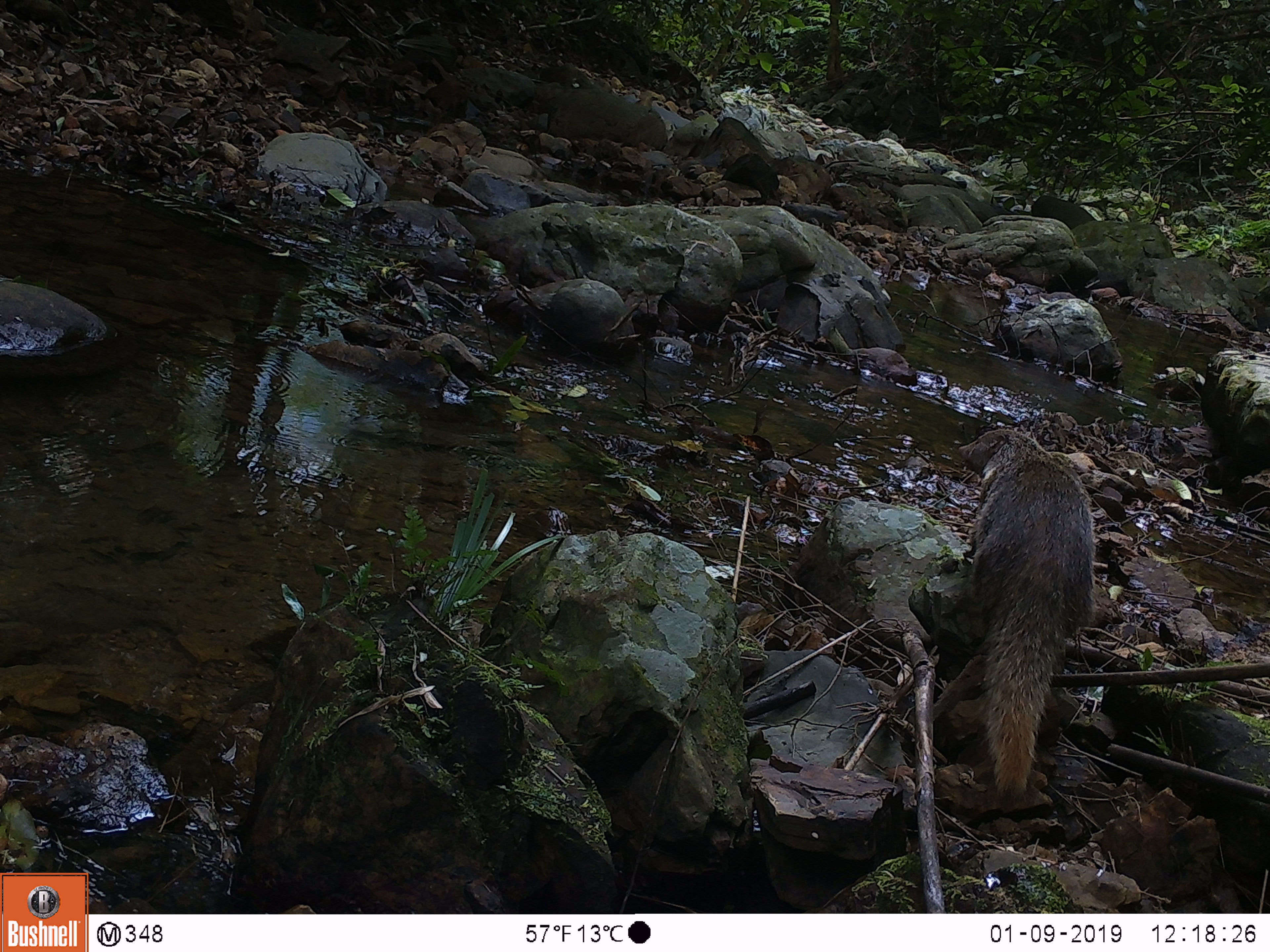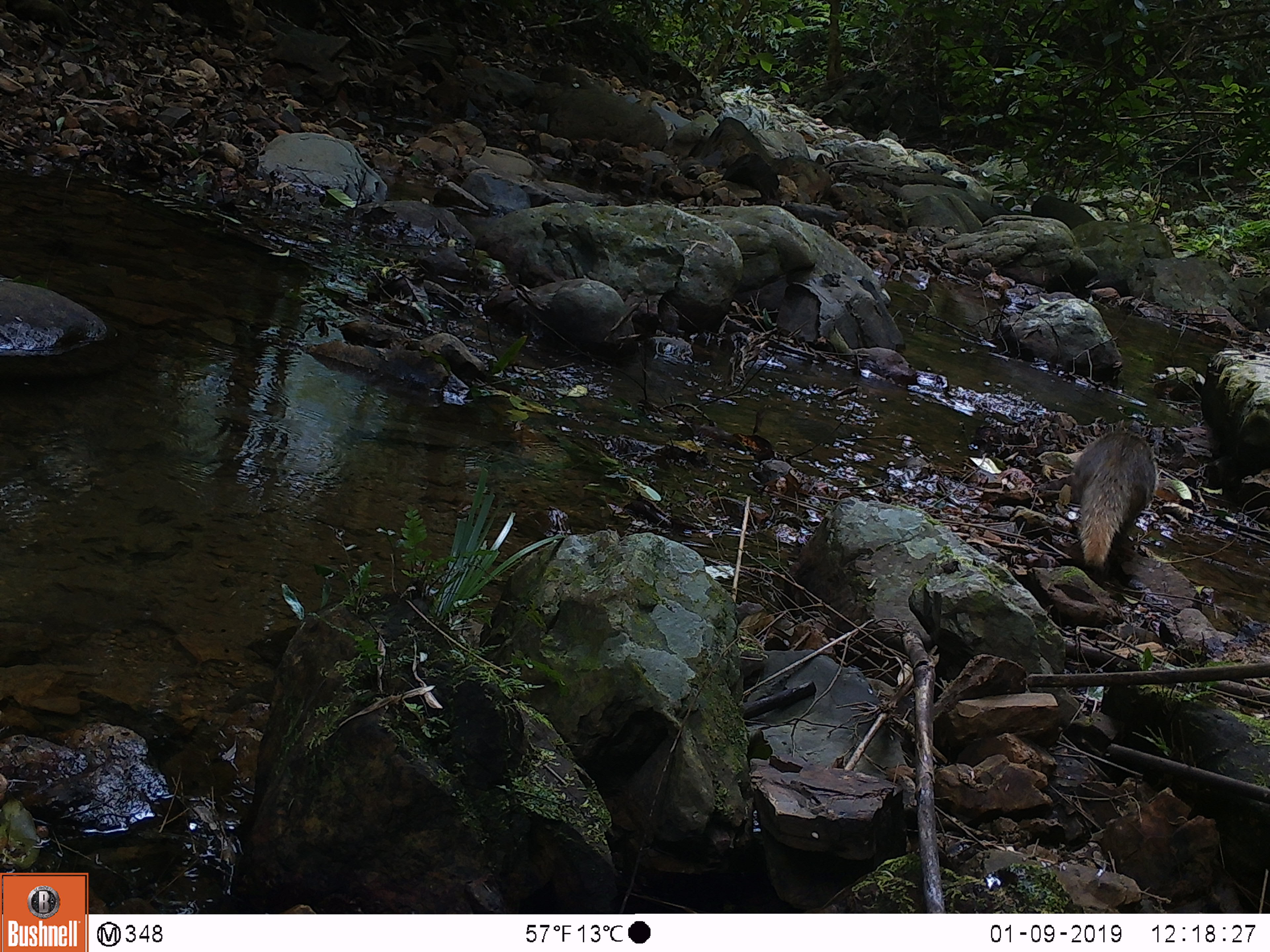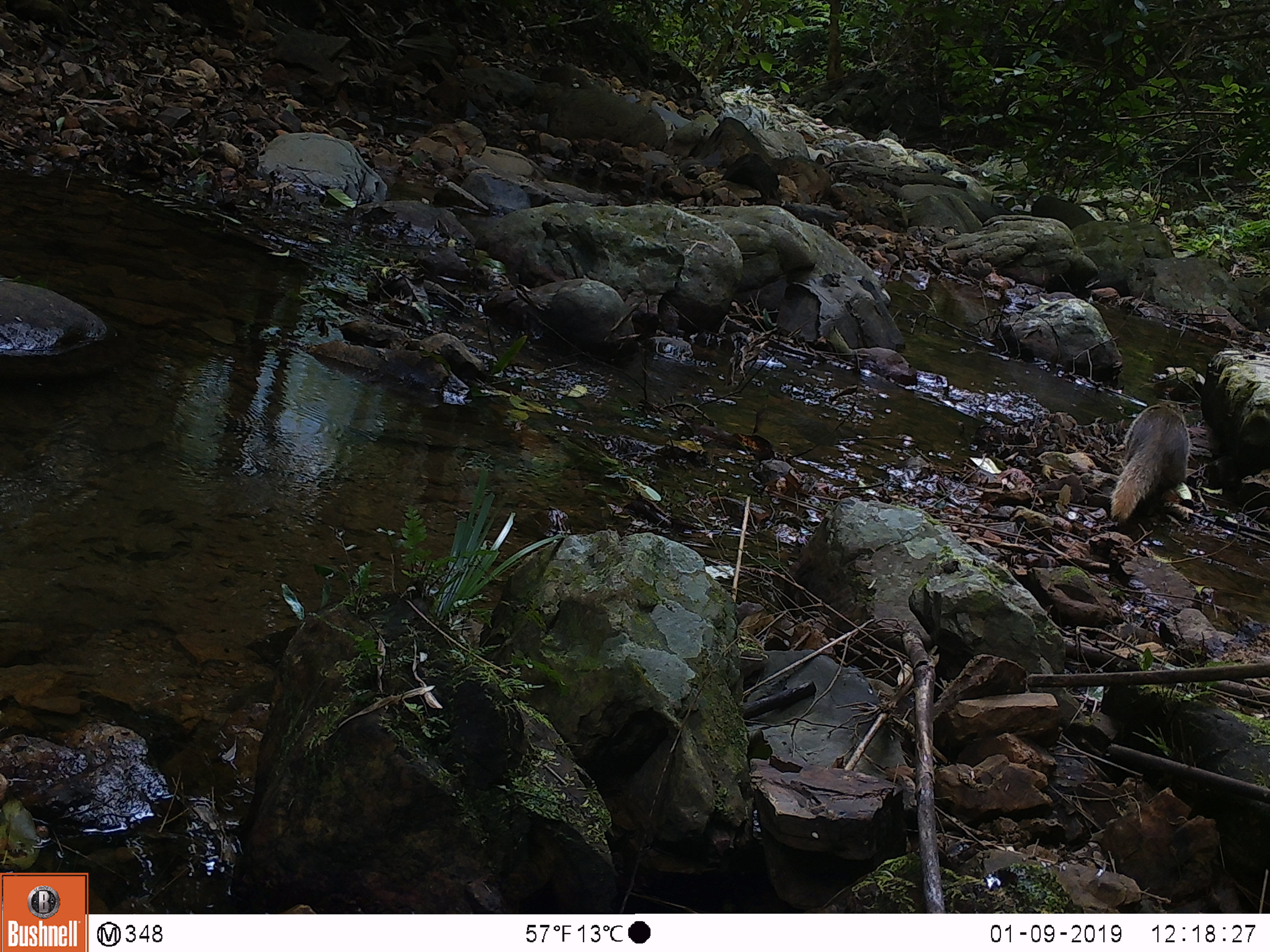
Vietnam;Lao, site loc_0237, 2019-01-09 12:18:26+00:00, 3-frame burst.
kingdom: Animalia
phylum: Chordata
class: Mammalia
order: Carnivora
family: Herpestidae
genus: Urva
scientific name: Urva urva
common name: crab-eating mongoose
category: crab eating mongoose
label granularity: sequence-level